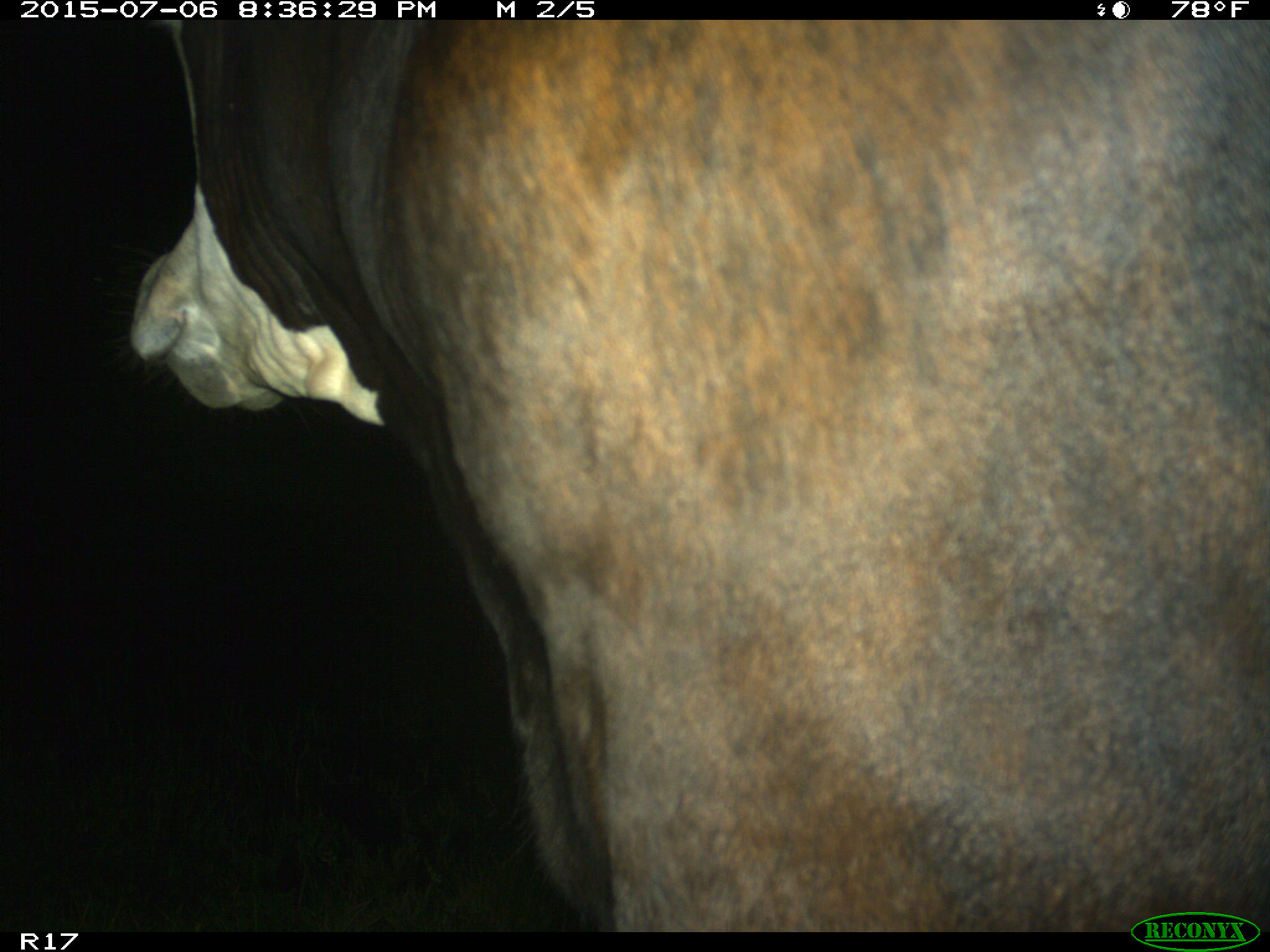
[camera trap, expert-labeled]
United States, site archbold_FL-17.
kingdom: Animalia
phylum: Chordata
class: Mammalia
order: Artiodactyla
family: Bovidae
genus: Bos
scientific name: Bos taurus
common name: domestic cow